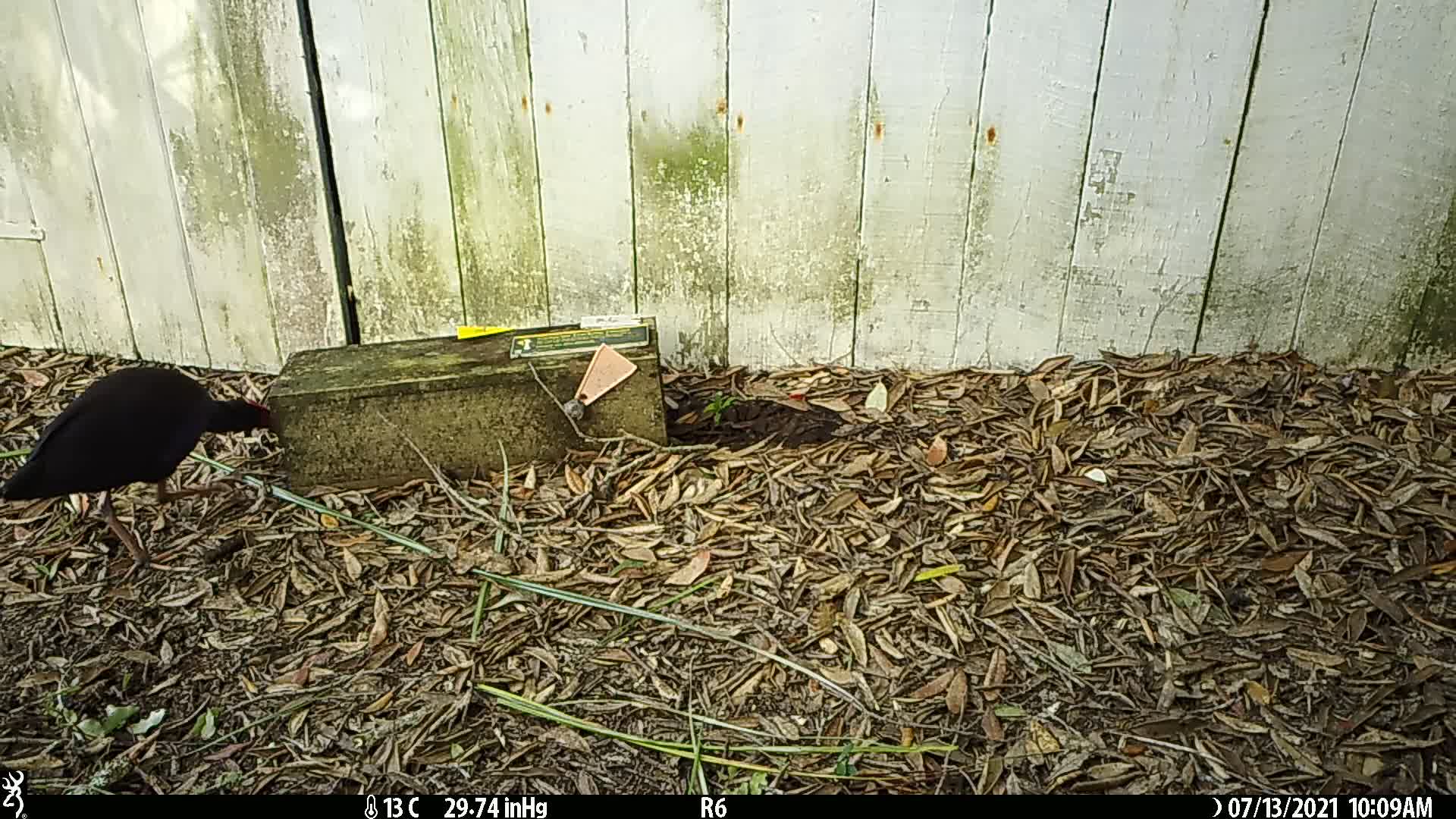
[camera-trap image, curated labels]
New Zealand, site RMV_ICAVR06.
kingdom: Animalia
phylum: Chordata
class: Aves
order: Gruiformes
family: Rallidae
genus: Porphyrio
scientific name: Porphyrio melanotus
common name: australasian swamphen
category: pukeko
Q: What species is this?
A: Pukeko (australasian swamphen) (Porphyrio melanotus).